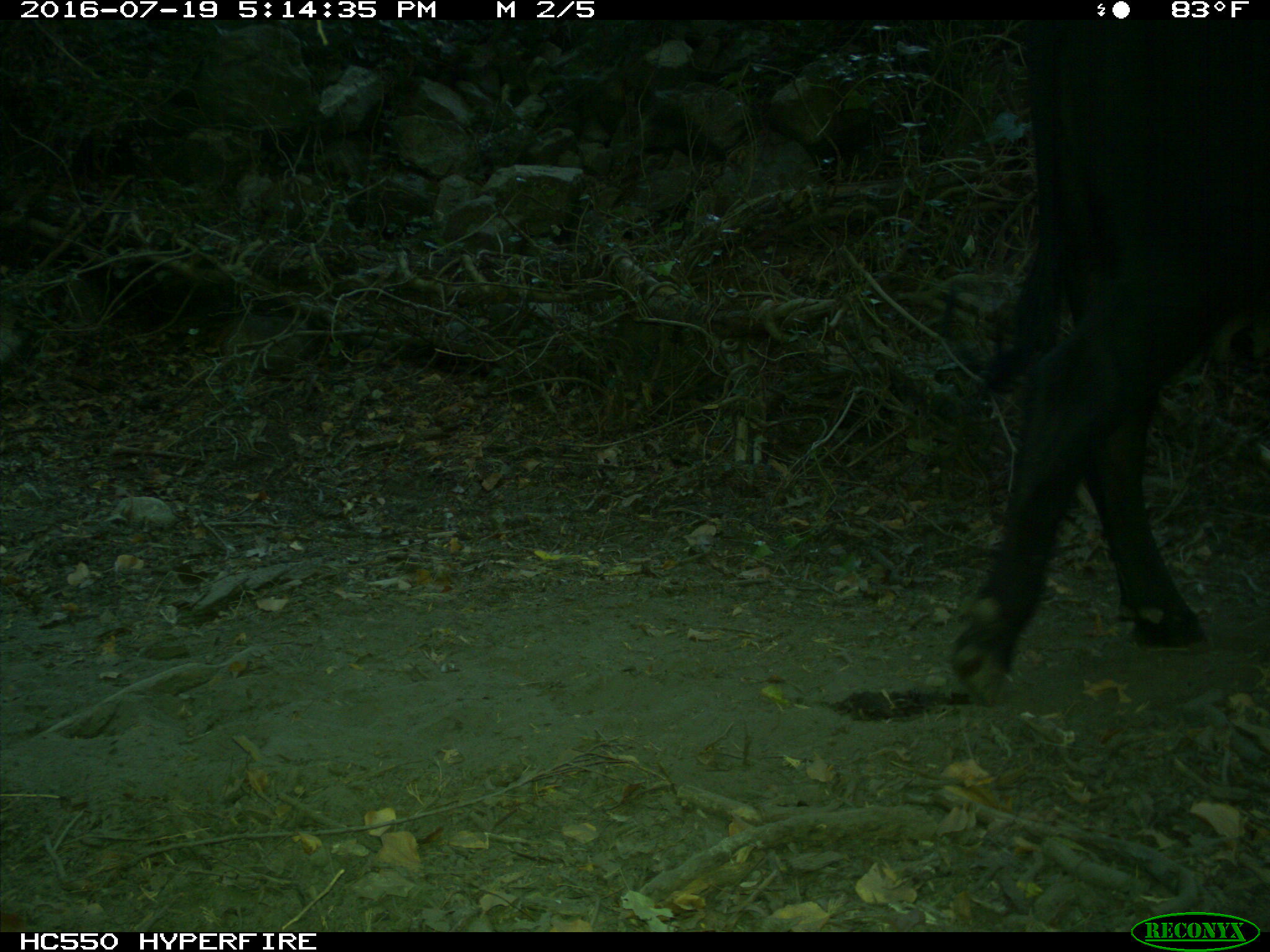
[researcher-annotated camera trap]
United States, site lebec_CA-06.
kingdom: Animalia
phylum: Chordata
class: Mammalia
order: Artiodactyla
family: Bovidae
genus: Bos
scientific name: Bos taurus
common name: domestic cow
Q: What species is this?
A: Bos taurus (domestic cow).